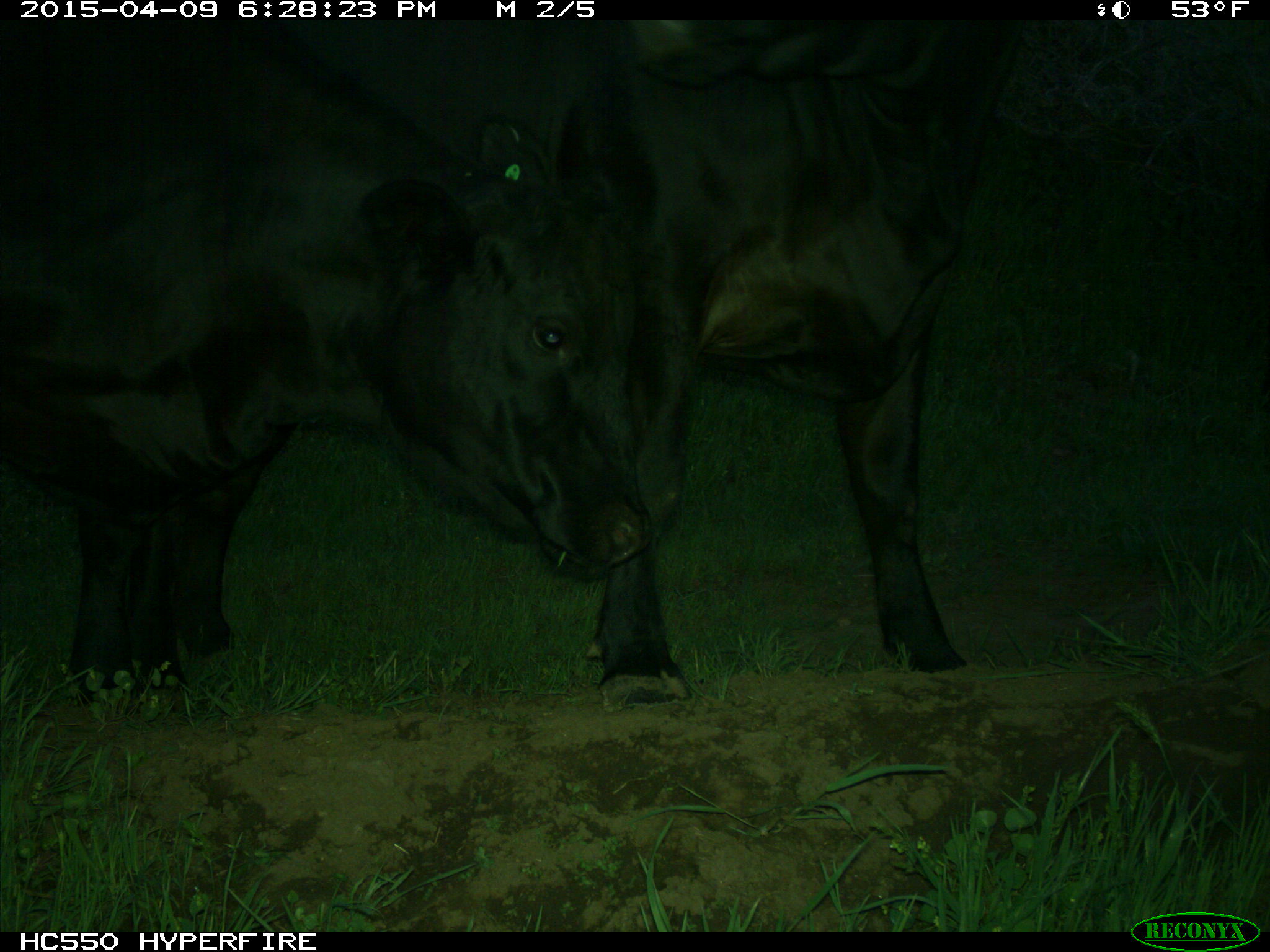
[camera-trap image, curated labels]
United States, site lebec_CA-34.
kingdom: Animalia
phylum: Chordata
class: Mammalia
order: Artiodactyla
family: Bovidae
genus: Bos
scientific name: Bos taurus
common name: domestic cow